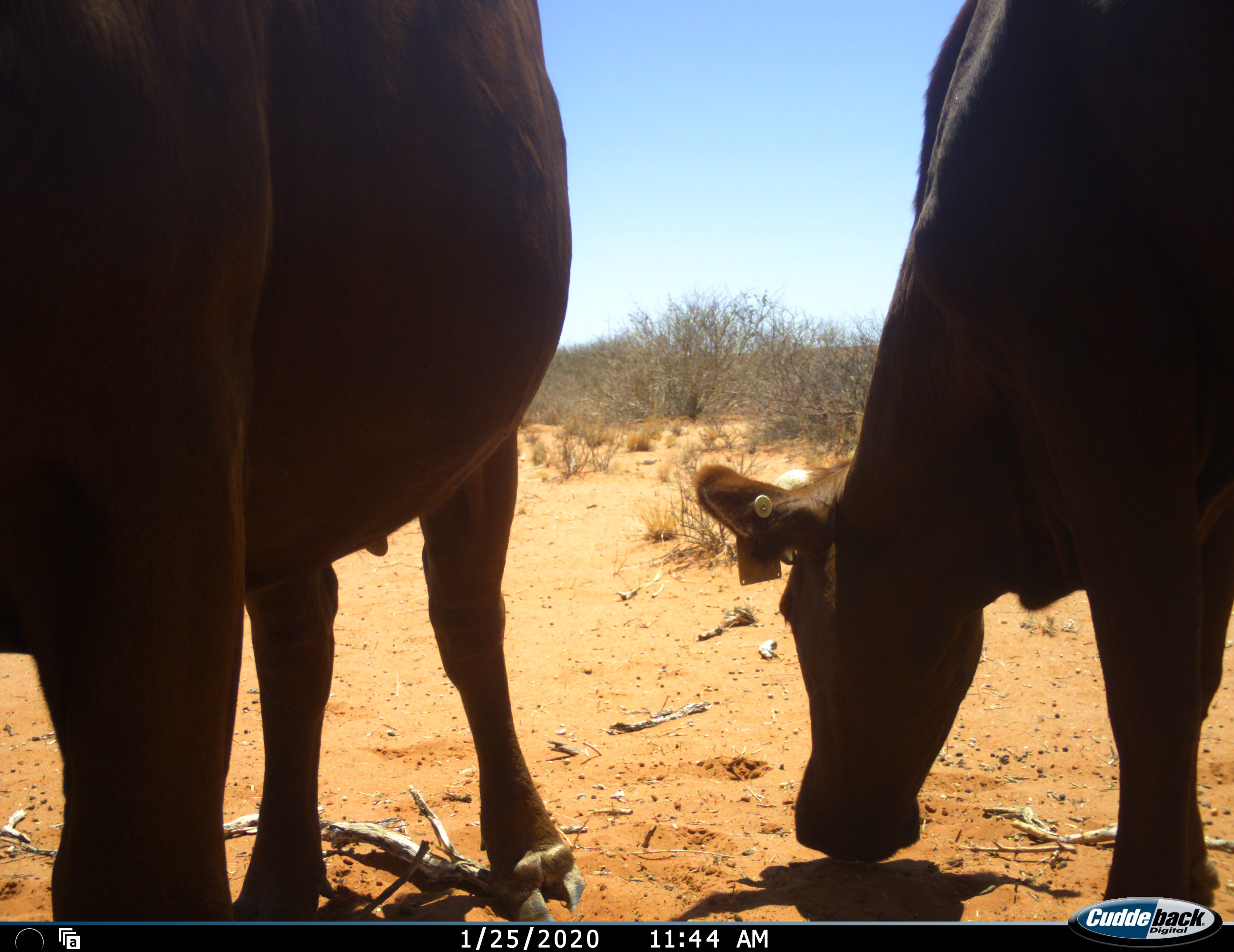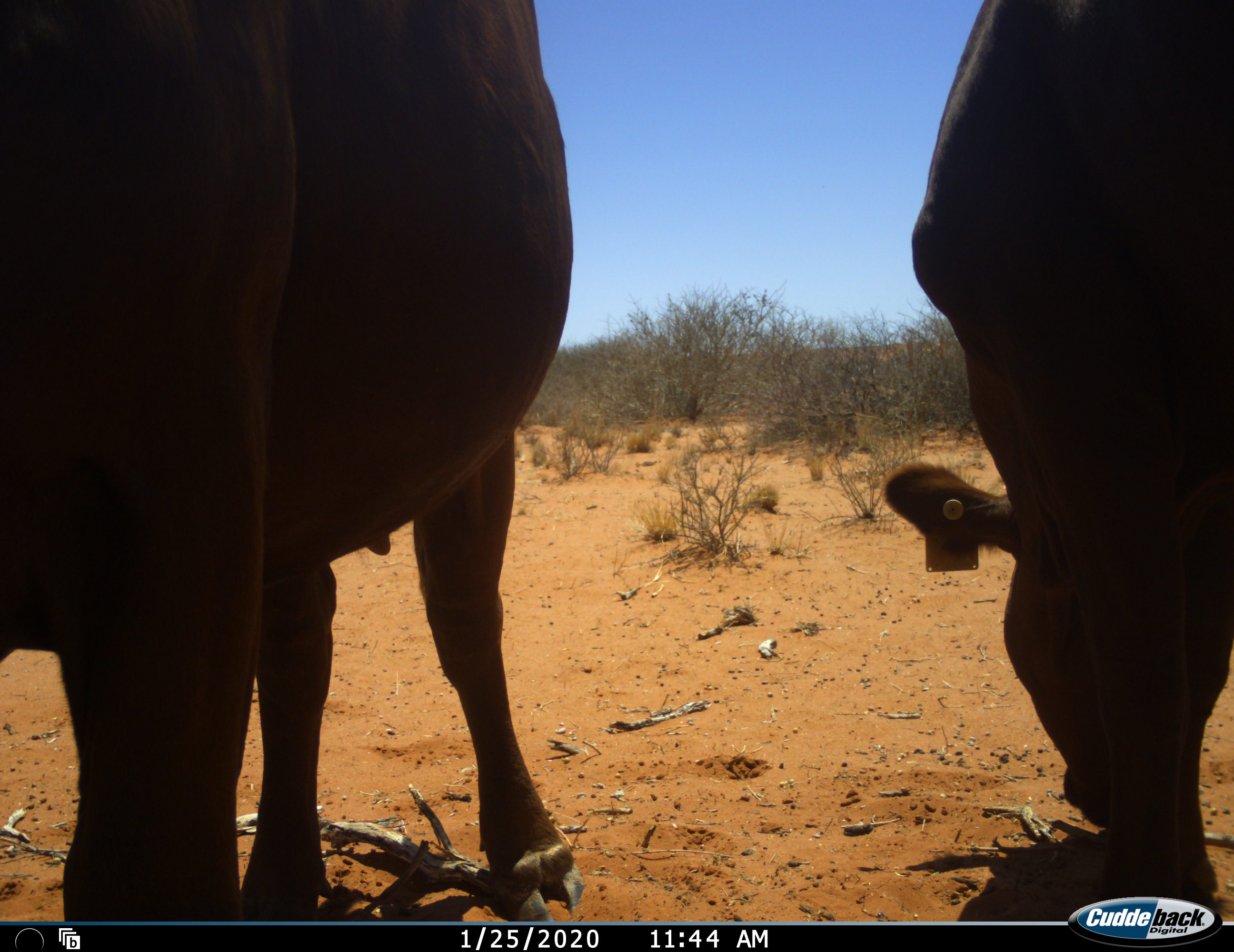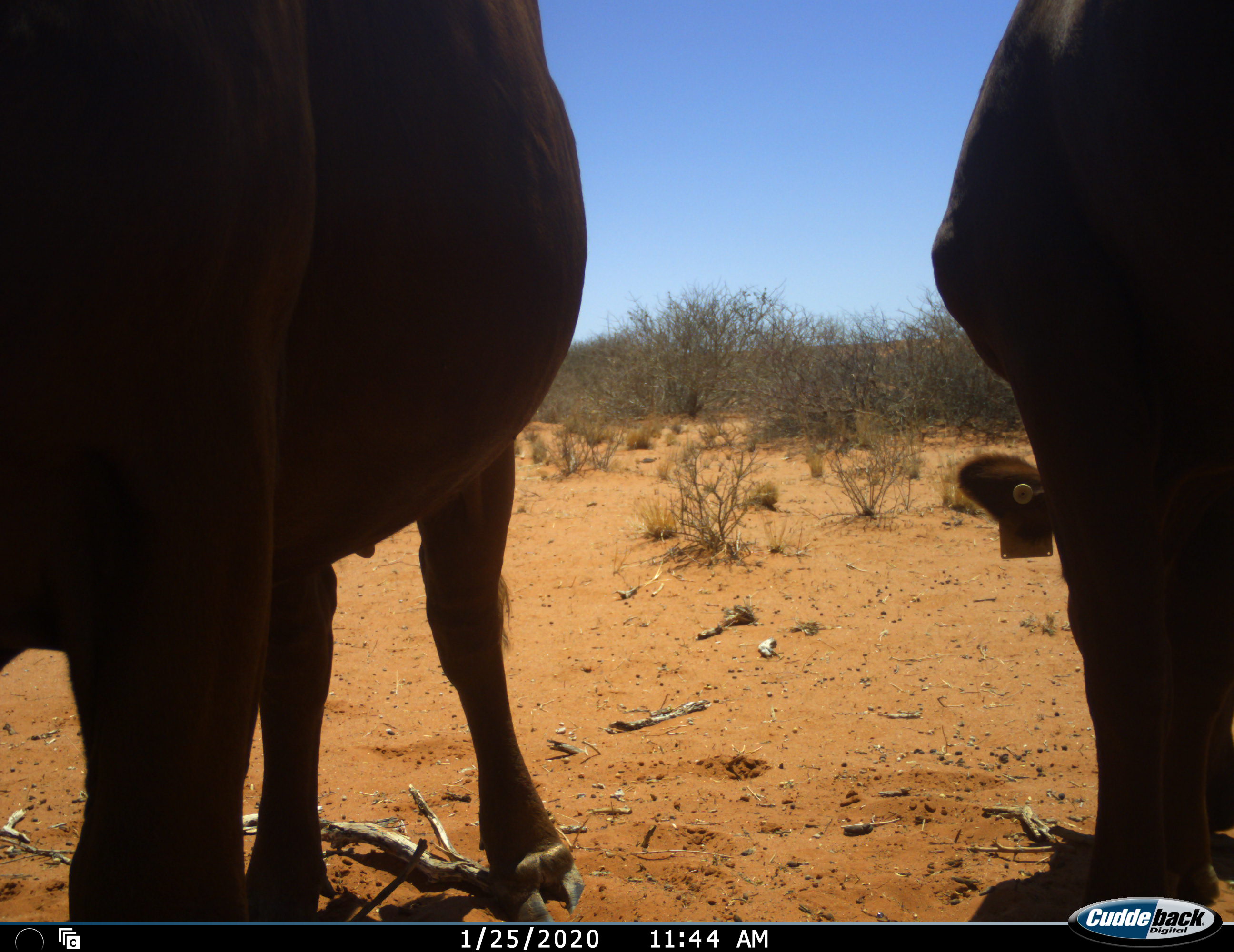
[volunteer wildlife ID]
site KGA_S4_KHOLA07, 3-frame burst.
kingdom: Animalia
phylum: Chordata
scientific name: Vertebrata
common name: domestic animal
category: domesticanimal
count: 2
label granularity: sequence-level